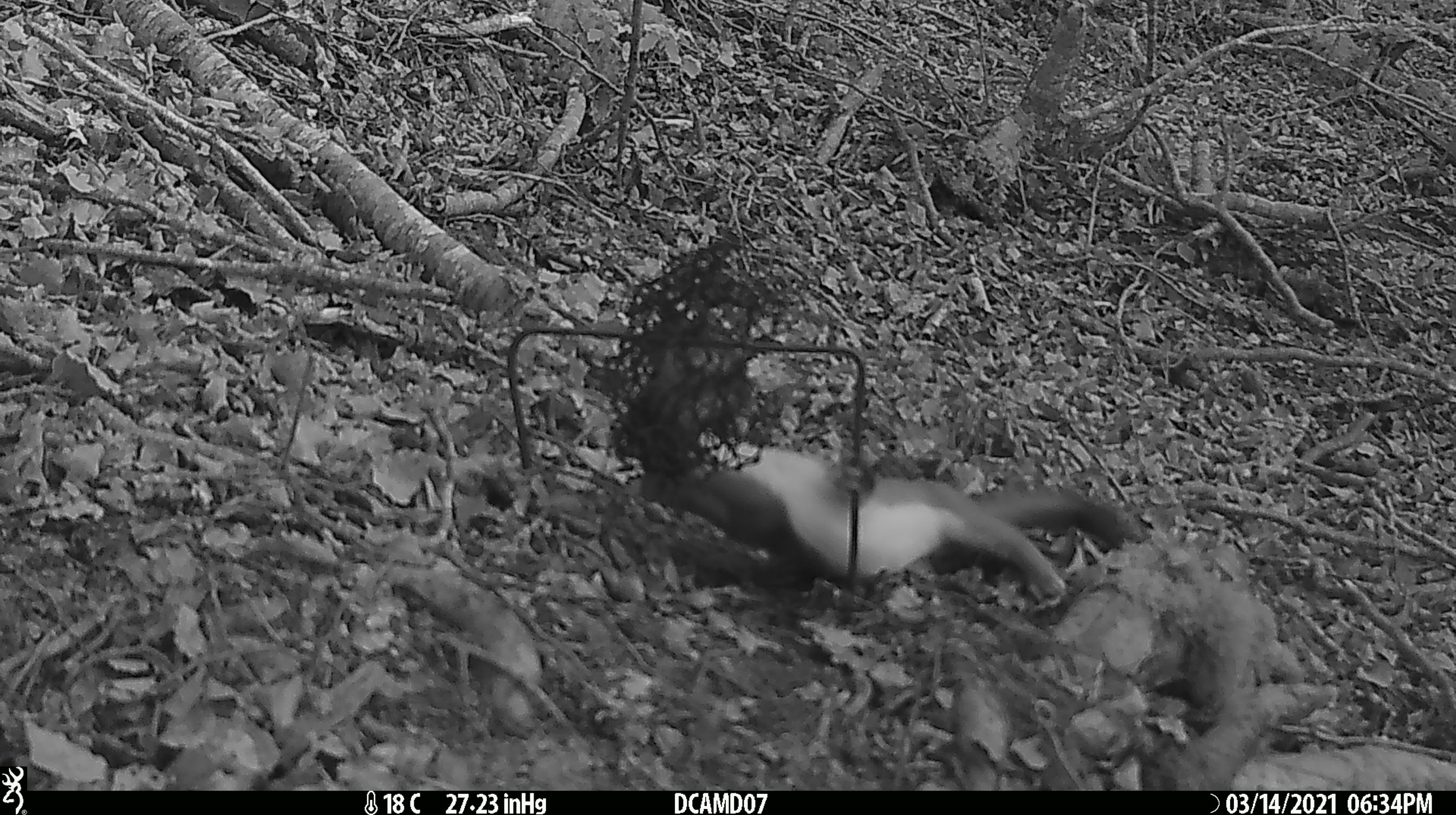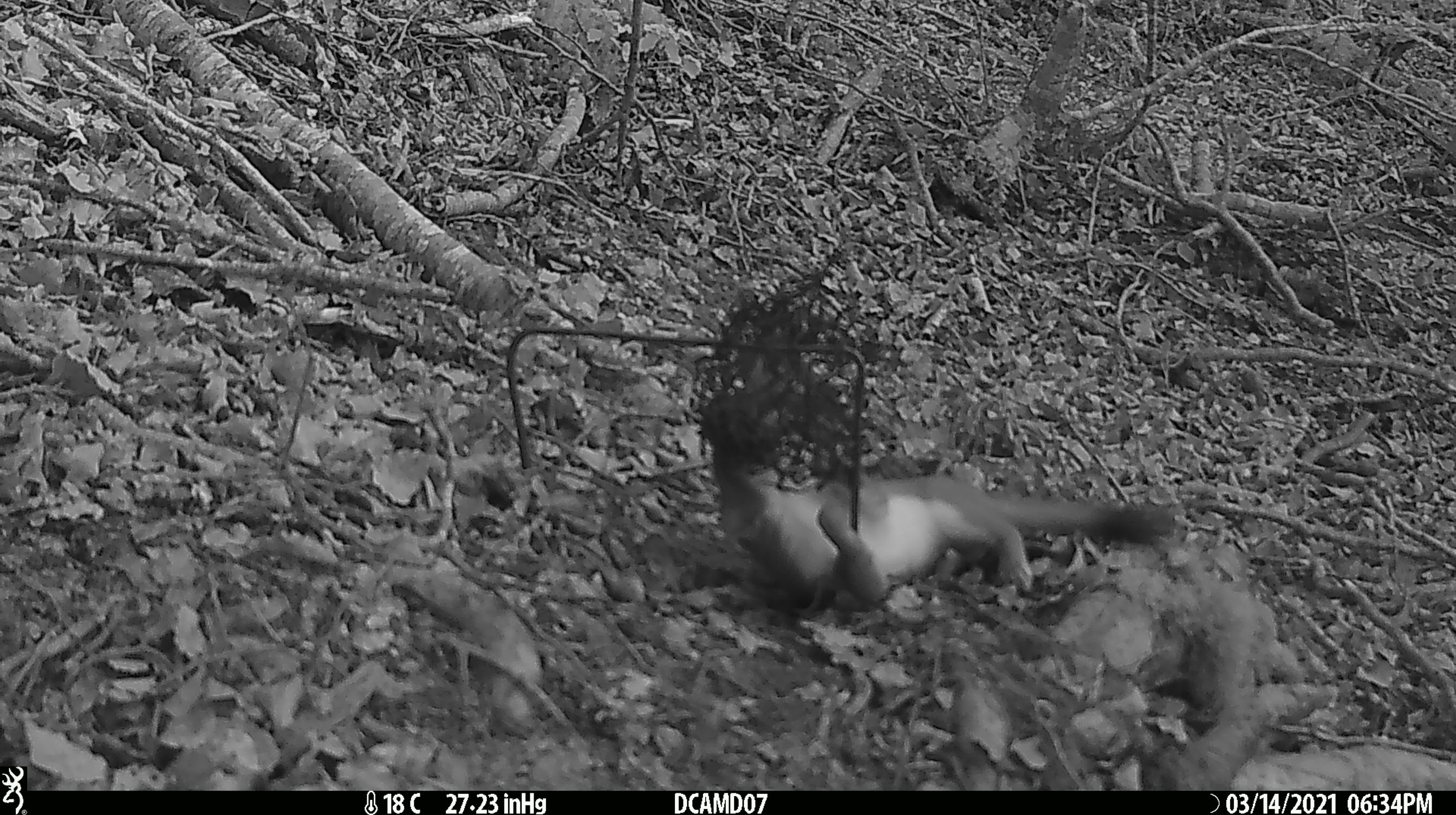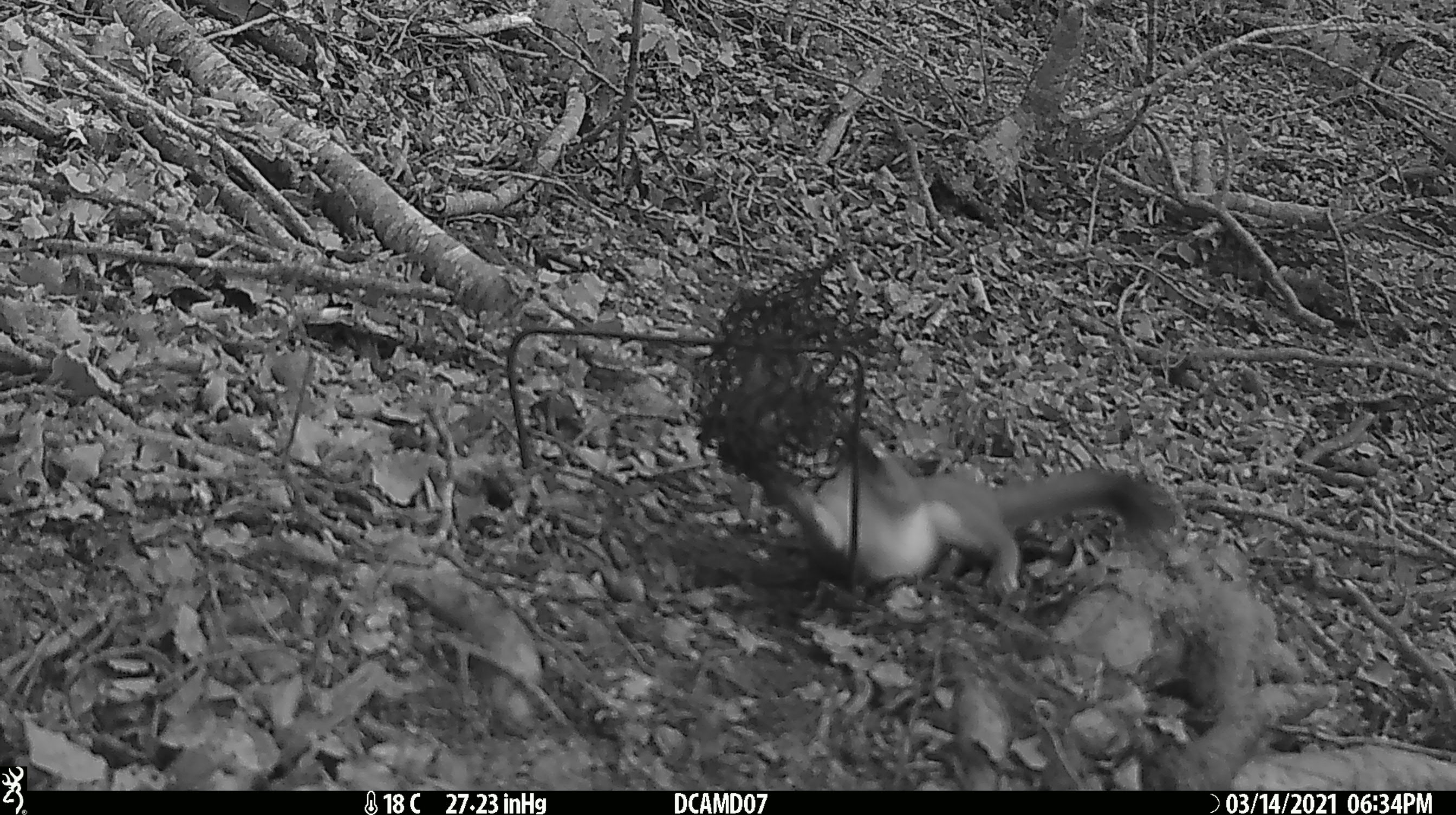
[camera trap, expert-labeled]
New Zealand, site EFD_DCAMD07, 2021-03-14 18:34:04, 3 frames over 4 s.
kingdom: Animalia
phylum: Chordata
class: Mammalia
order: Carnivora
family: Mustelidae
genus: Mustela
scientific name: Mustela erminea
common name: stoat